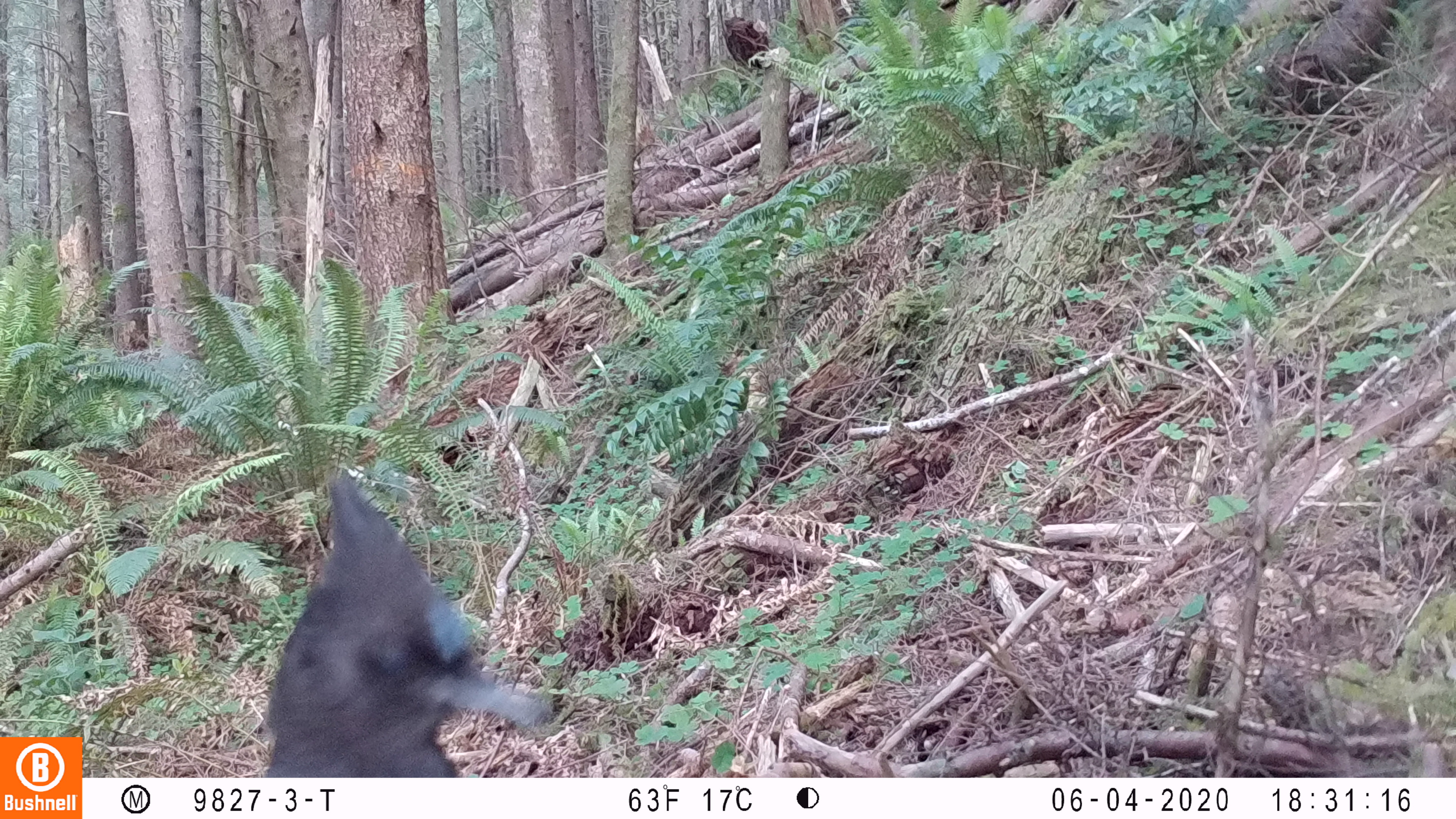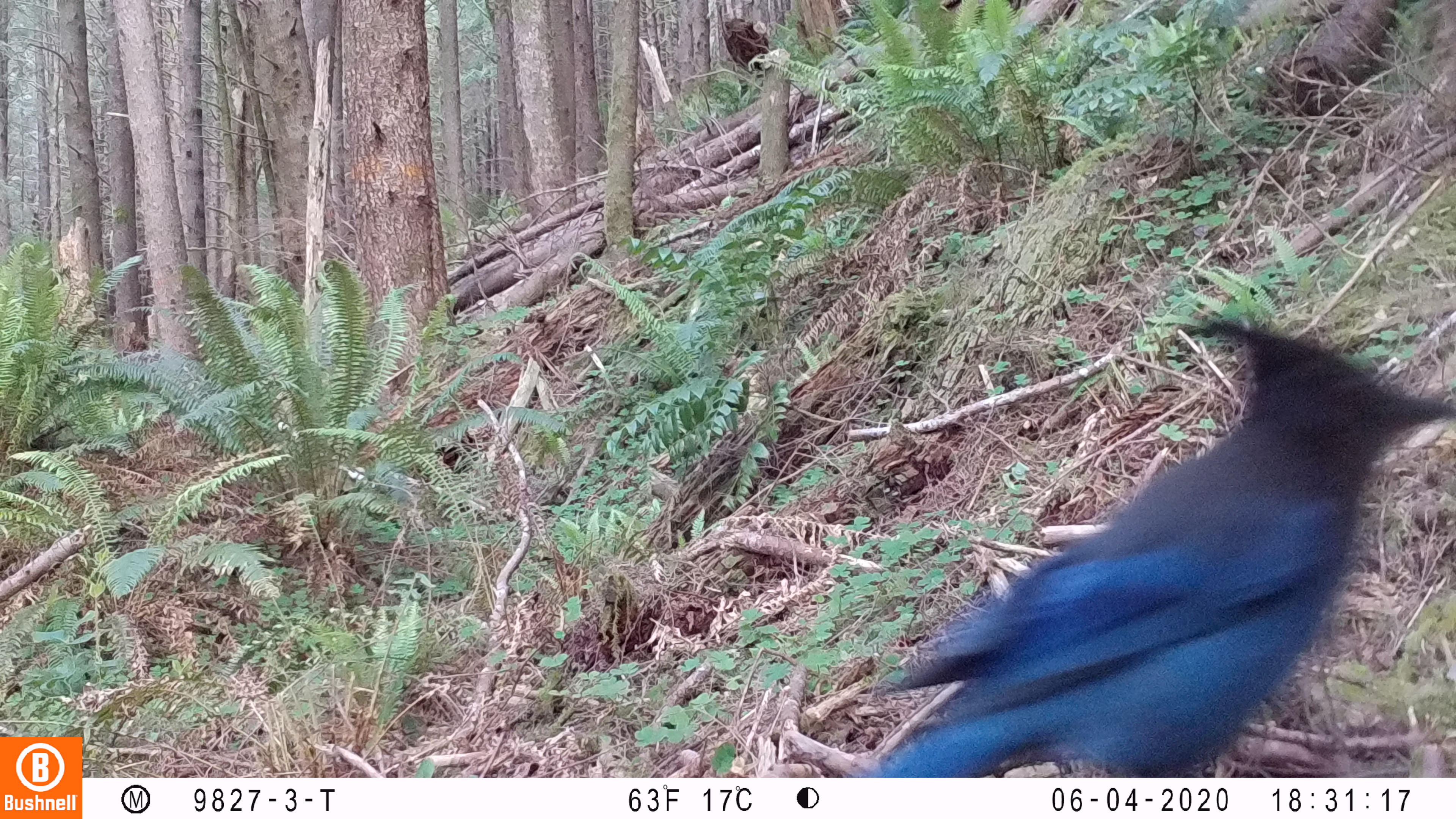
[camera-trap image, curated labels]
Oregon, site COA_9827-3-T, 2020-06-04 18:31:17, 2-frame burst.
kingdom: Animalia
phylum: Chordata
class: Aves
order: Passeriformes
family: Corvidae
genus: Cyanocitta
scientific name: Cyanocitta stelleri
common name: steller's jay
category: stellers jay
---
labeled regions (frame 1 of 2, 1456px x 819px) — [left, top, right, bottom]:
stellers jay: [255, 471, 548, 774]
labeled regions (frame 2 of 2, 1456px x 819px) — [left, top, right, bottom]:
stellers jay: [868, 318, 1450, 774]